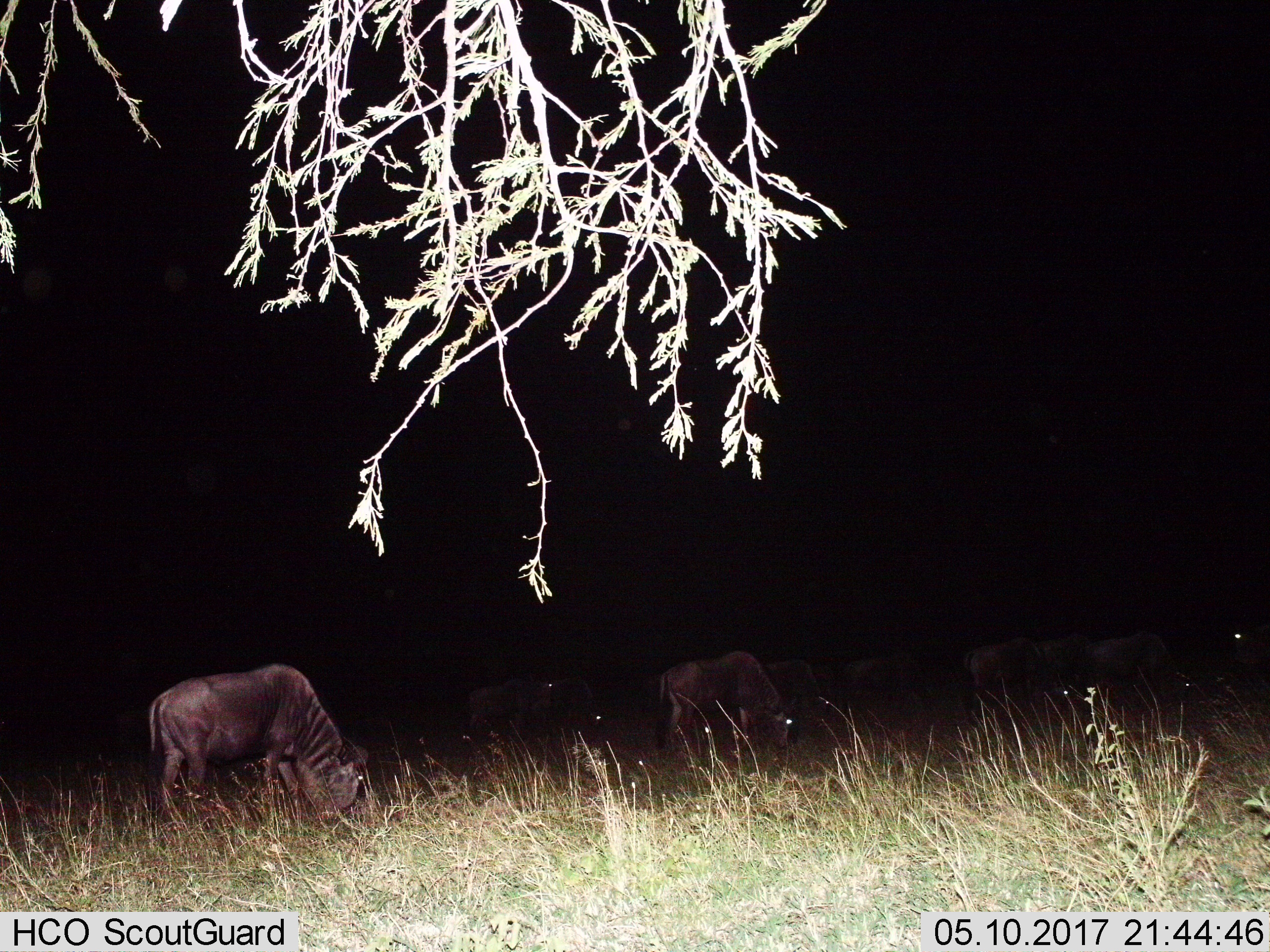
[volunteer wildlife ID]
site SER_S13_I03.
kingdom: Animalia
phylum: Chordata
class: Mammalia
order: Artiodactyla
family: Bovidae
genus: Connochaetes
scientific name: Connochaetes taurinus taurinus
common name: blue wildebeest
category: wildebeestblue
Wildebeestblue (blue wildebeest) (Connochaetes taurinus taurinus), count 10. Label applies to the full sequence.